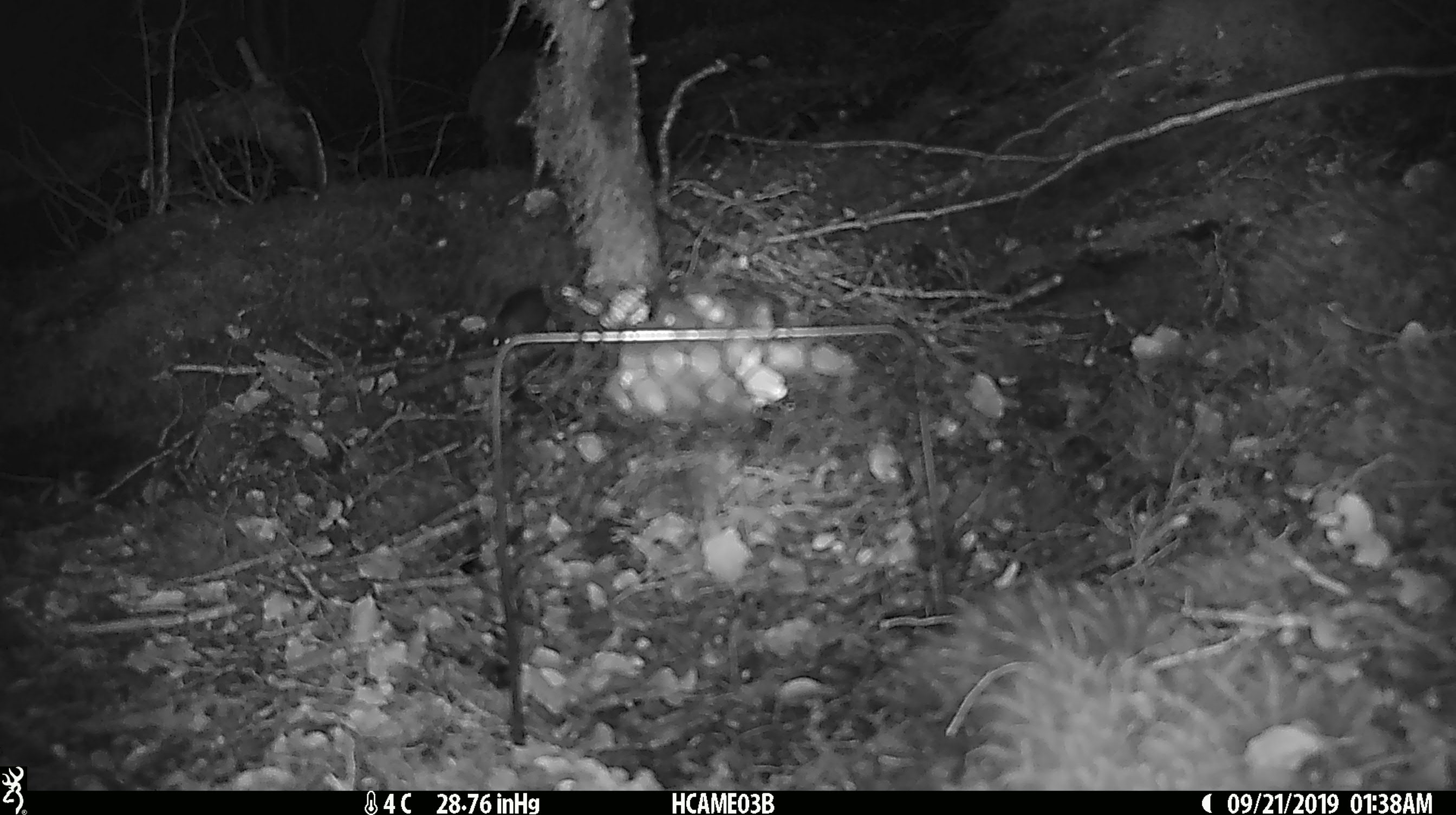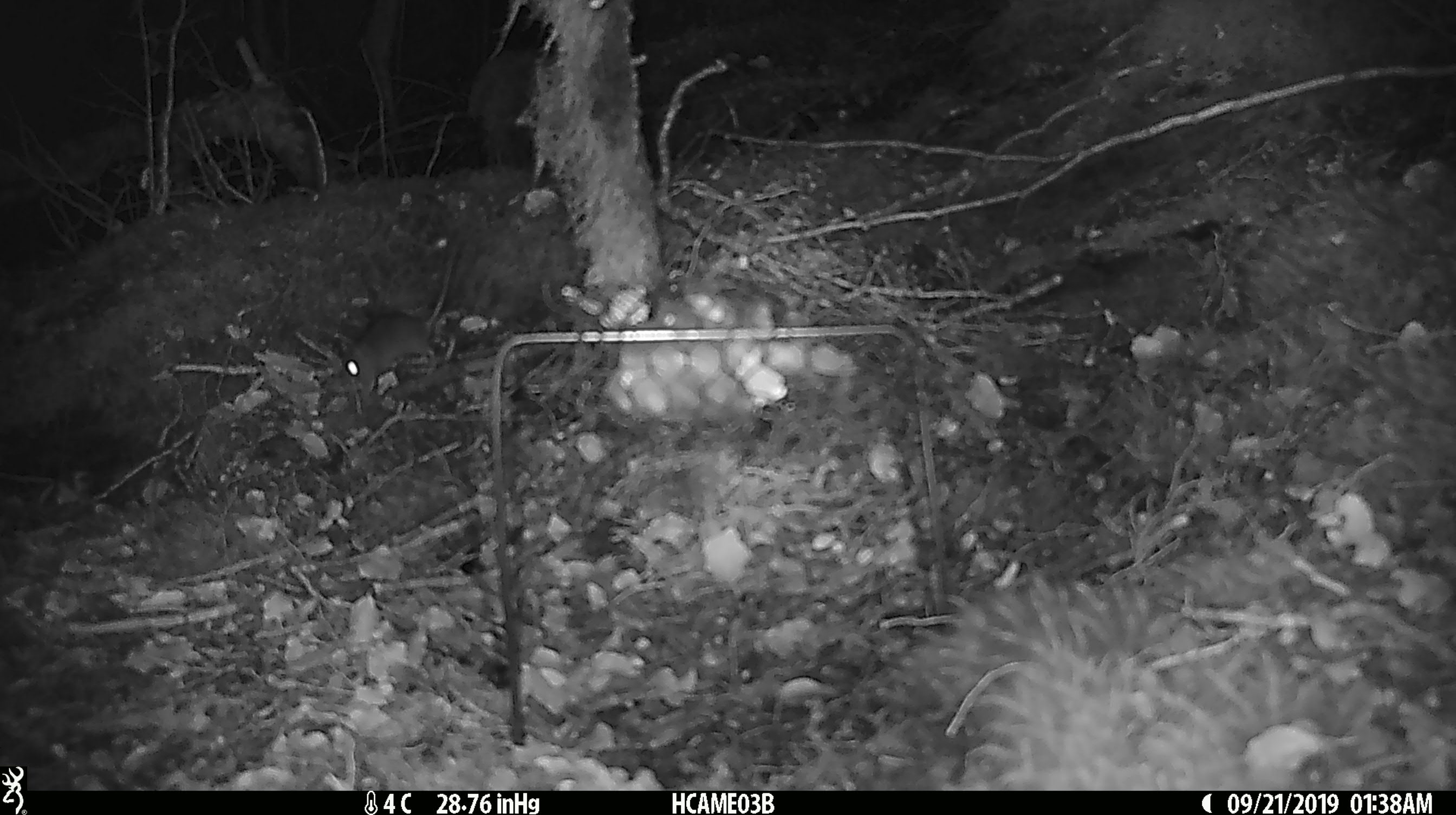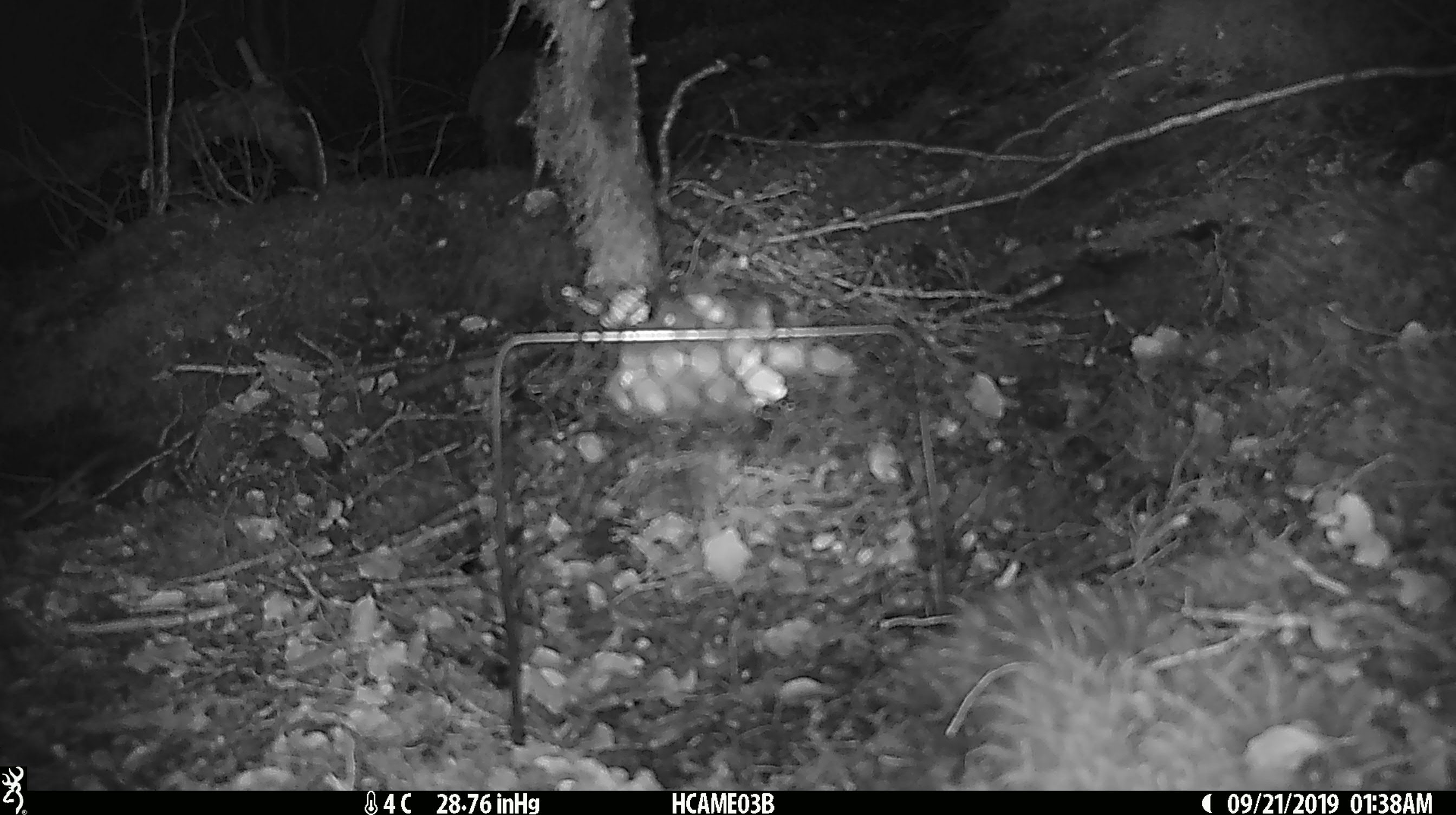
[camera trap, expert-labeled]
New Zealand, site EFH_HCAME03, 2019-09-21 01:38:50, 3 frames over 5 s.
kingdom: Animalia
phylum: Chordata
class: Mammalia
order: Rodentia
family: Muridae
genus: Mus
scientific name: Mus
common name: mouse